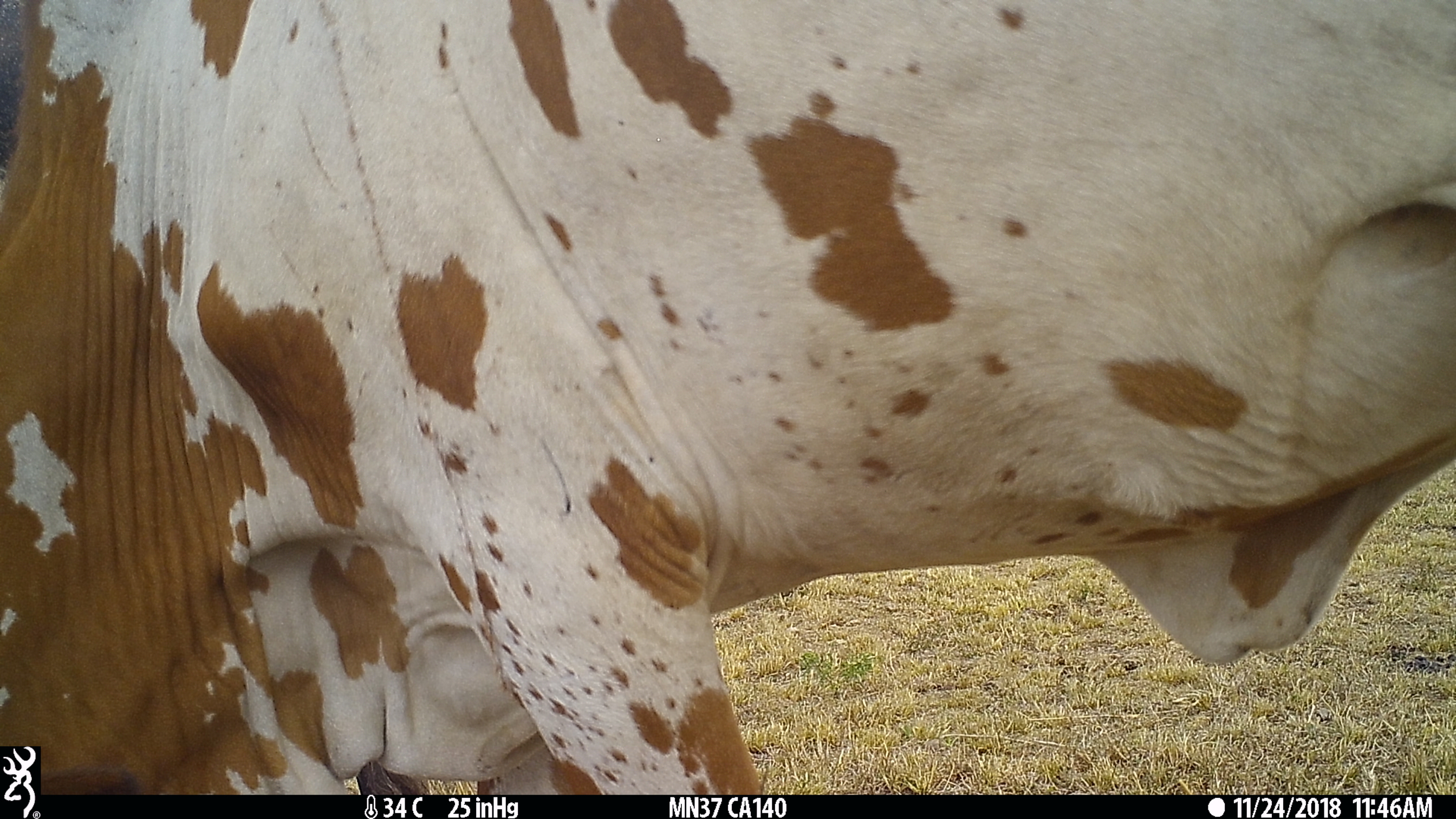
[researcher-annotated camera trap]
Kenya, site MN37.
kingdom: Animalia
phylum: Chordata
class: Mammalia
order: Artiodactyla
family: Bovidae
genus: Bos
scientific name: Bos taurus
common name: cattle